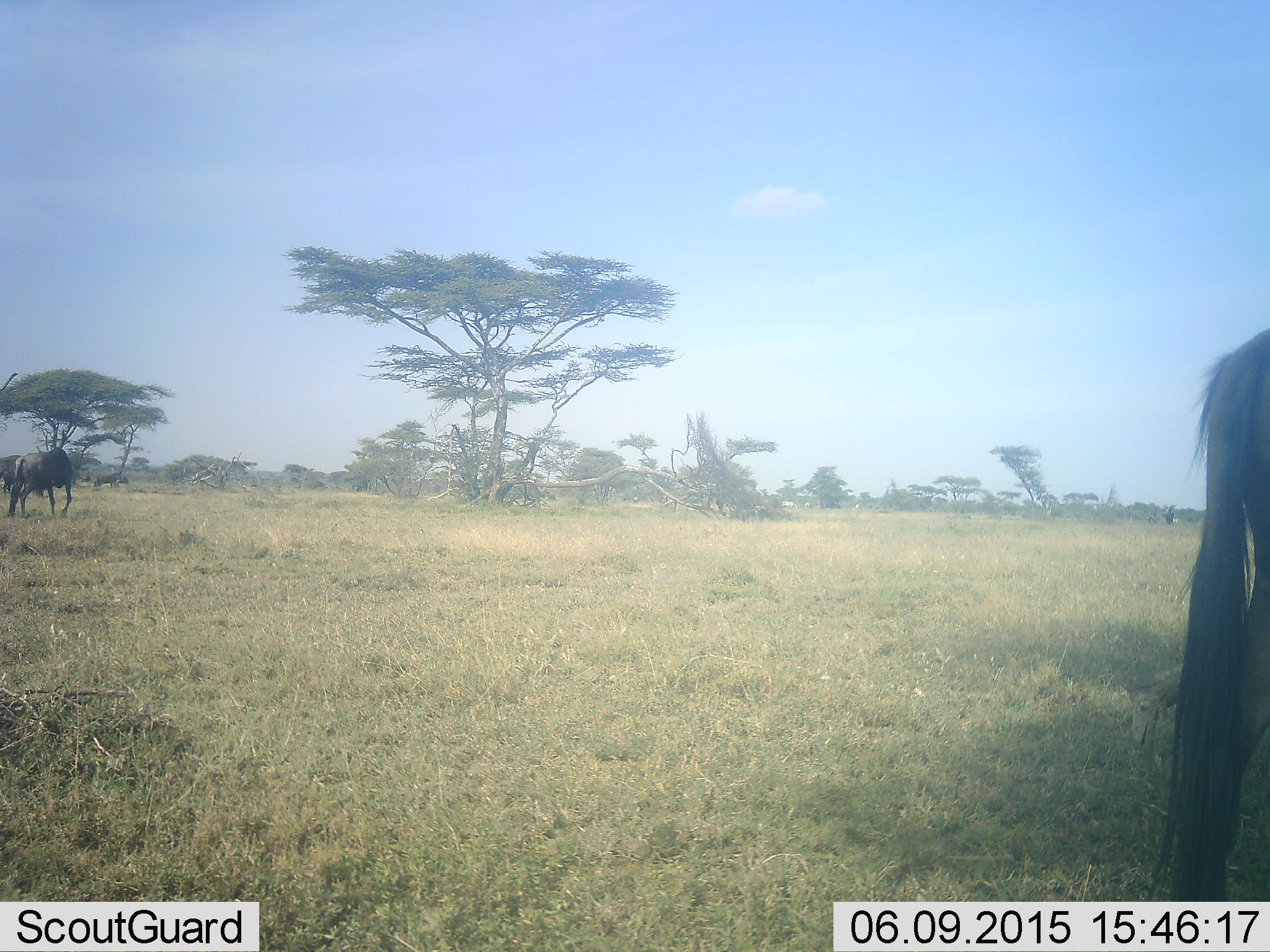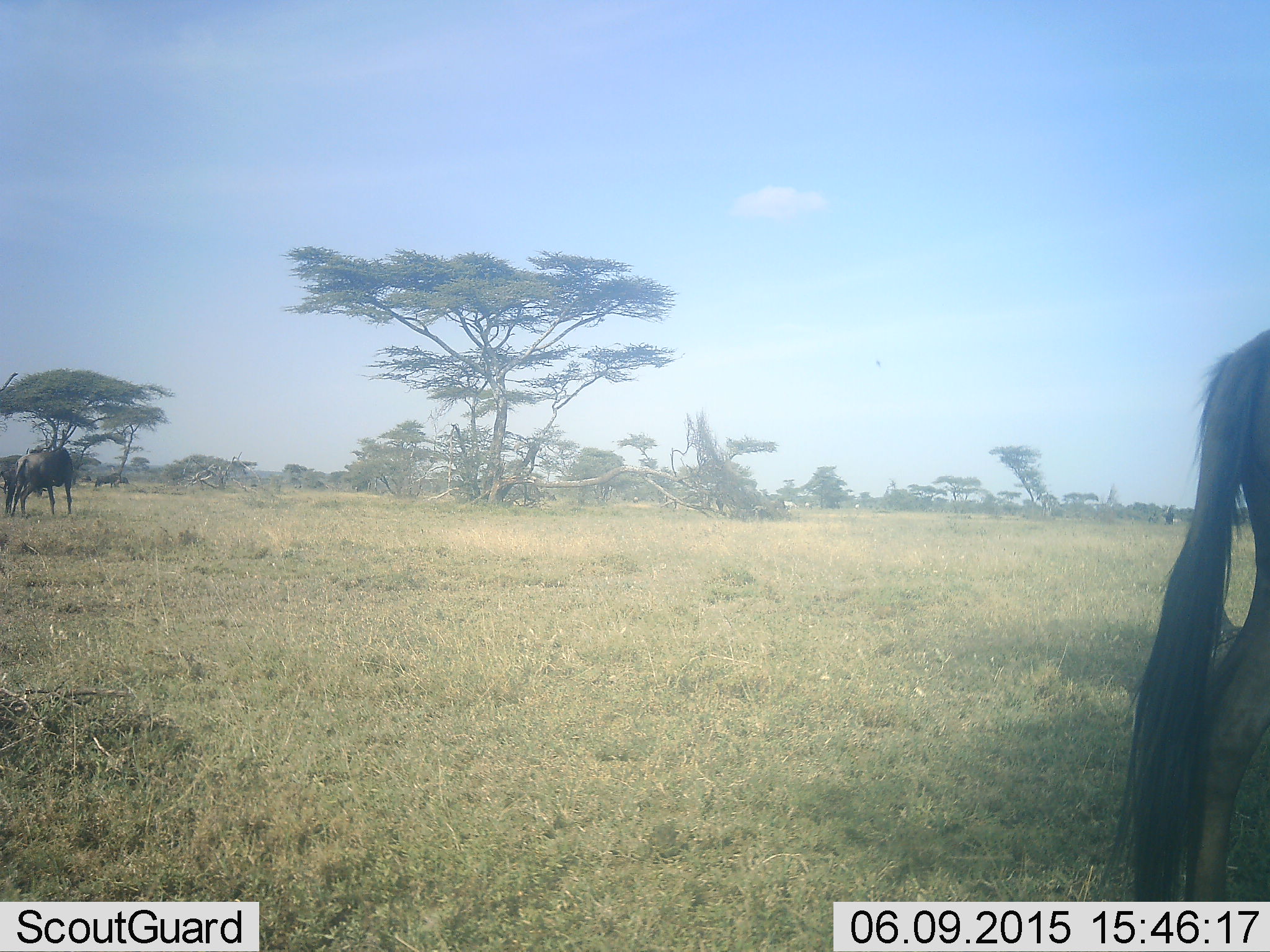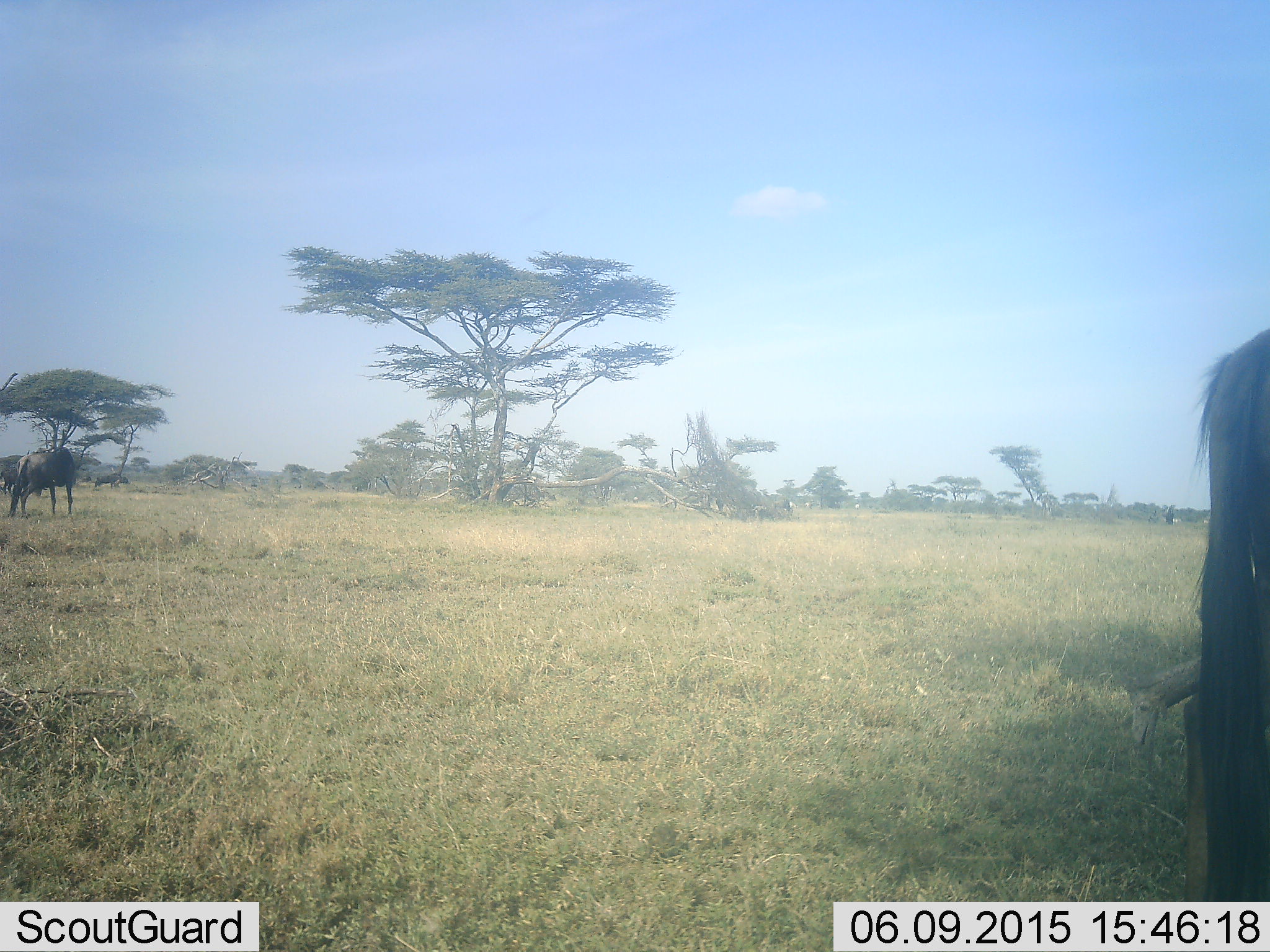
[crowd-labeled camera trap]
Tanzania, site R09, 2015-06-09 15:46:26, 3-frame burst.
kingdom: Animalia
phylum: Chordata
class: Mammalia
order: Artiodactyla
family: Bovidae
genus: Connochaetes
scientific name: Connochaetes taurinus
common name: blue wildebeest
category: wildebeest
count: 2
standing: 100%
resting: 0%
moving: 9%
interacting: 0%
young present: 0%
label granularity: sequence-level